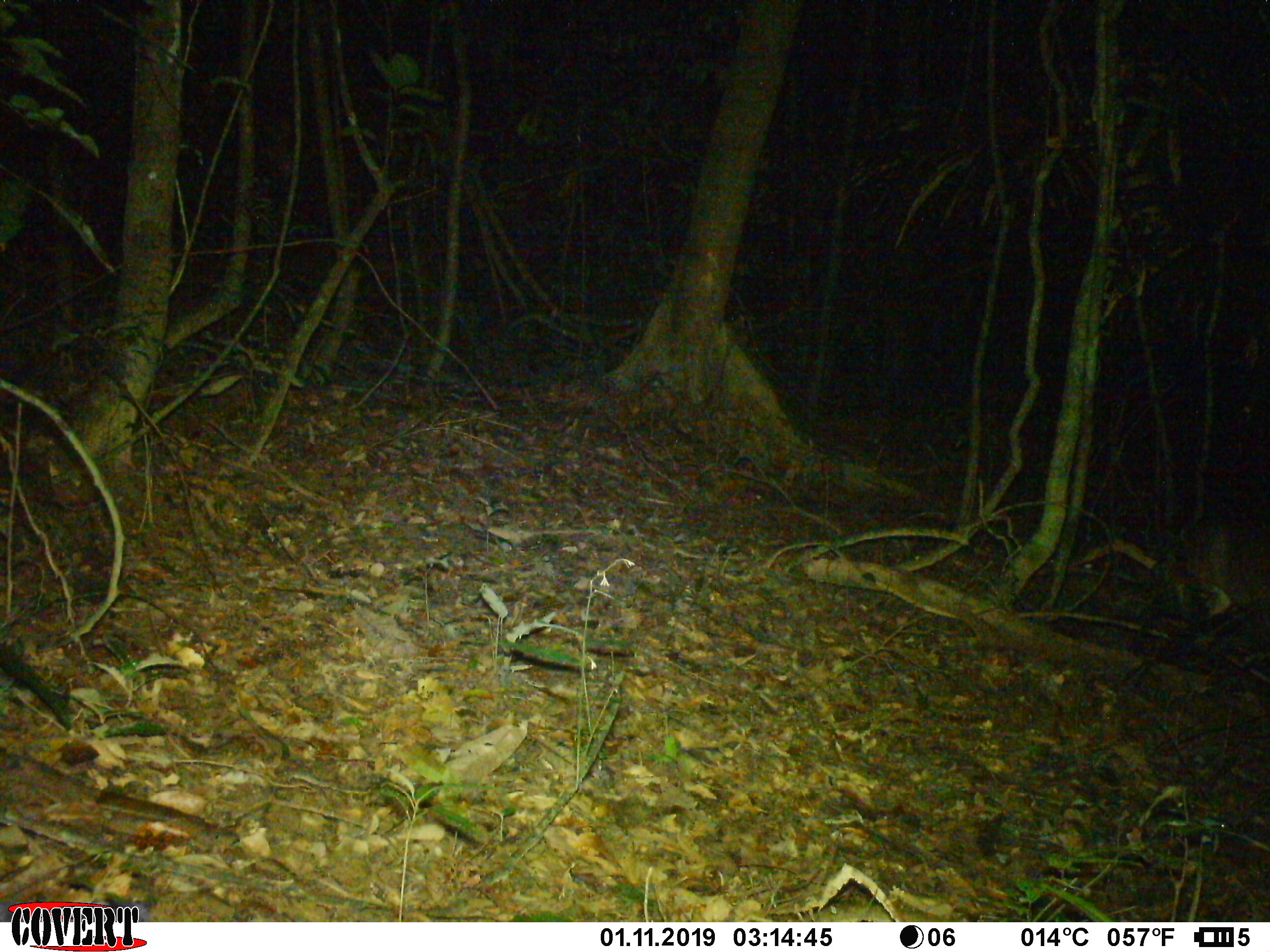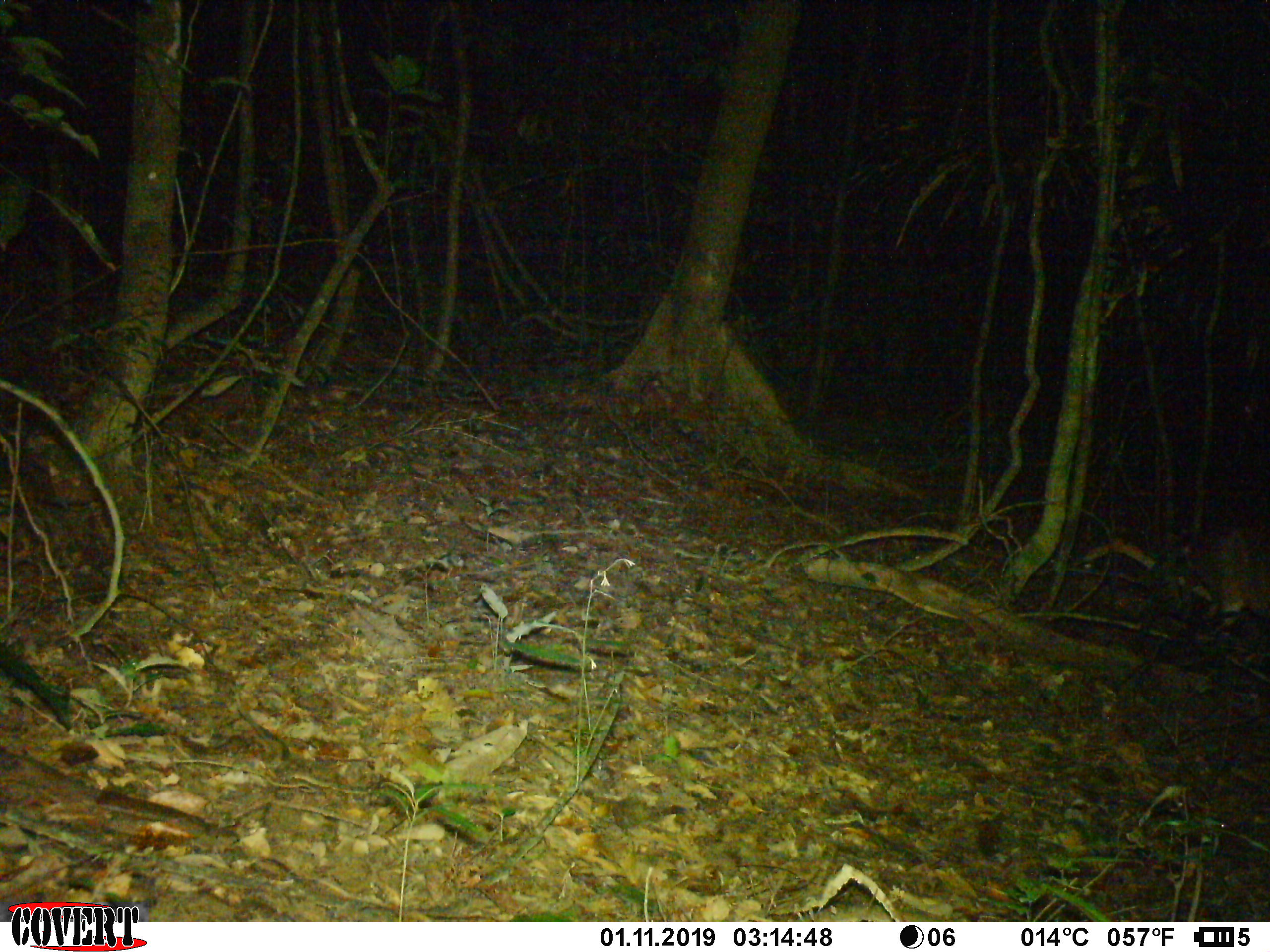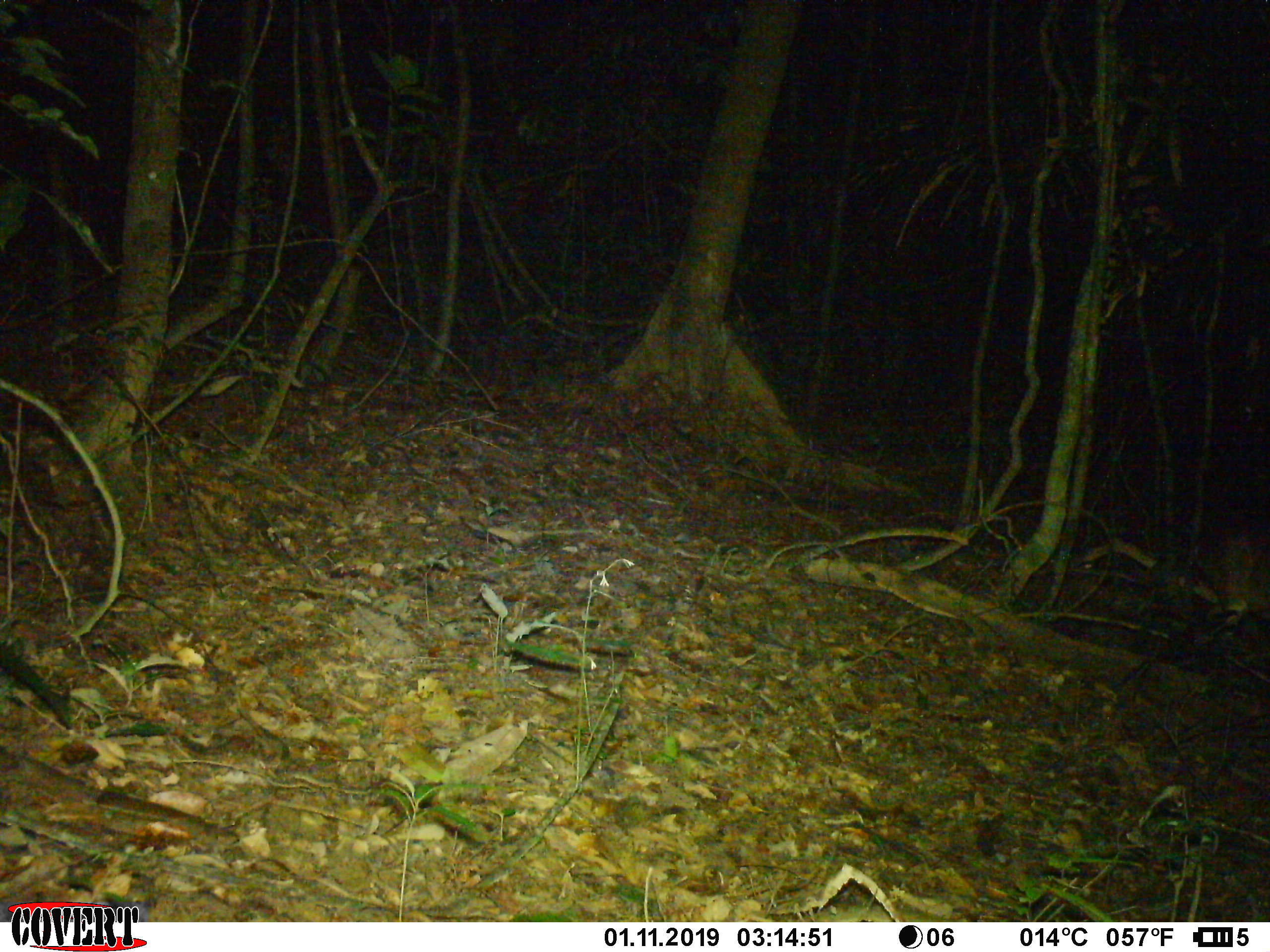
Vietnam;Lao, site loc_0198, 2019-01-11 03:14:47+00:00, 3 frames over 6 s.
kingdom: Animalia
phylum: Chordata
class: Mammalia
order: Artiodactyla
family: Cervidae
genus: Muntiacus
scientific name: Muntiacus vuquangensis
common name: large-antlered muntjac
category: large antlered muntjac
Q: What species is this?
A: Large antlered muntjac (large-antlered muntjac) (Muntiacus vuquangensis).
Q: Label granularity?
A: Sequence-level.